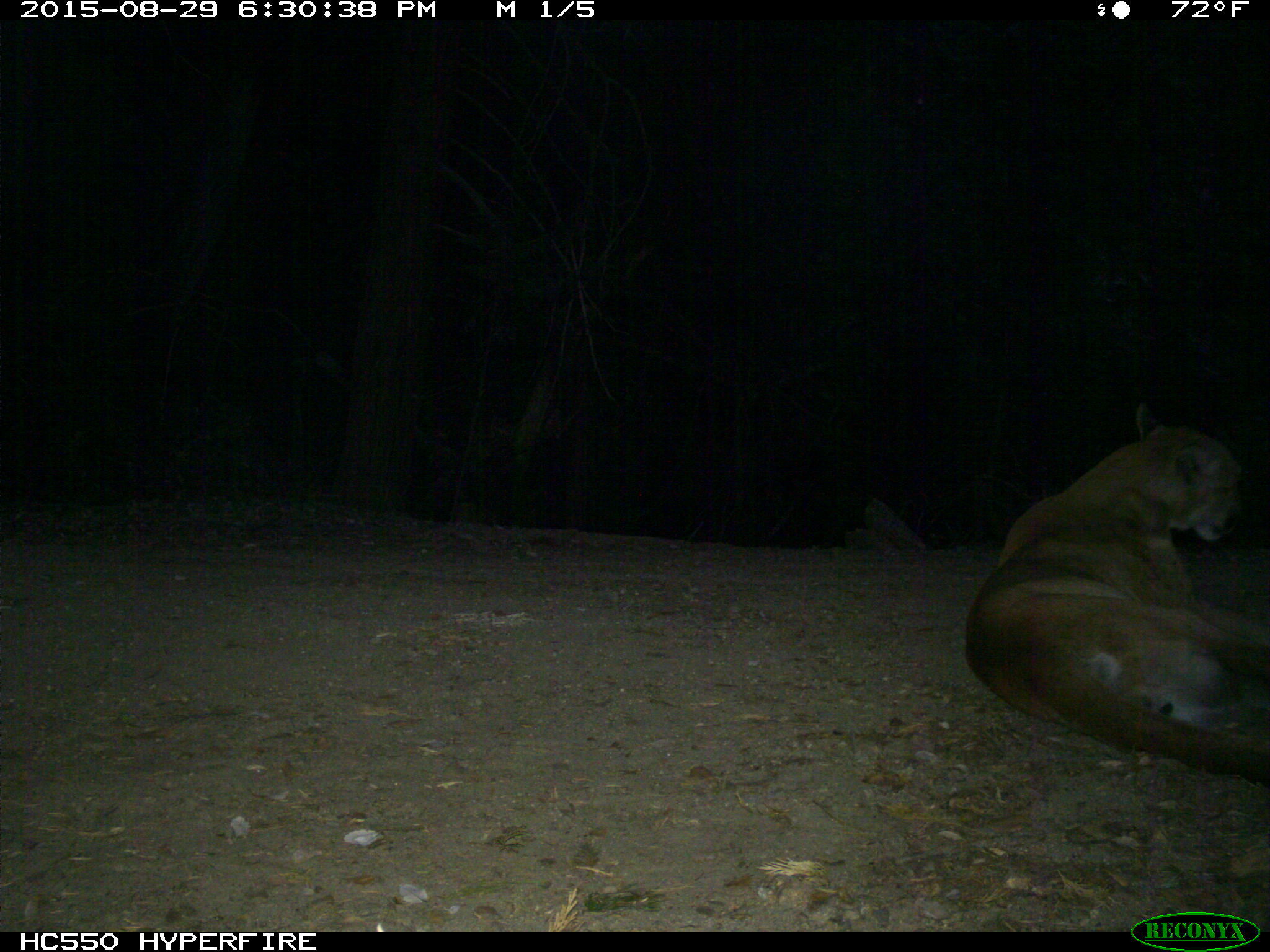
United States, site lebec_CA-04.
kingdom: Animalia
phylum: Chordata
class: Mammalia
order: Carnivora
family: Felidae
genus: Puma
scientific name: Puma concolor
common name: mountain lion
Puma concolor (mountain lion).